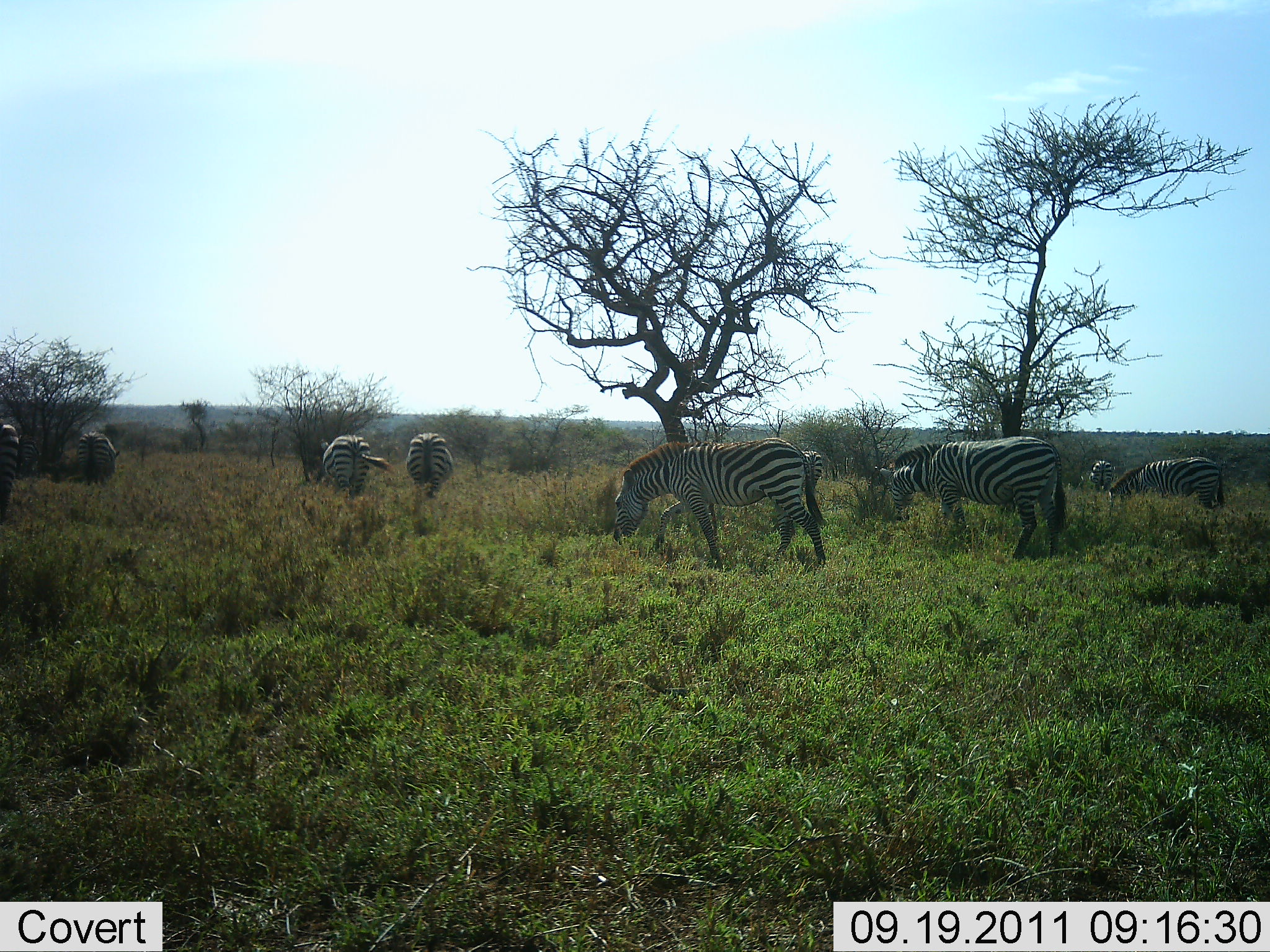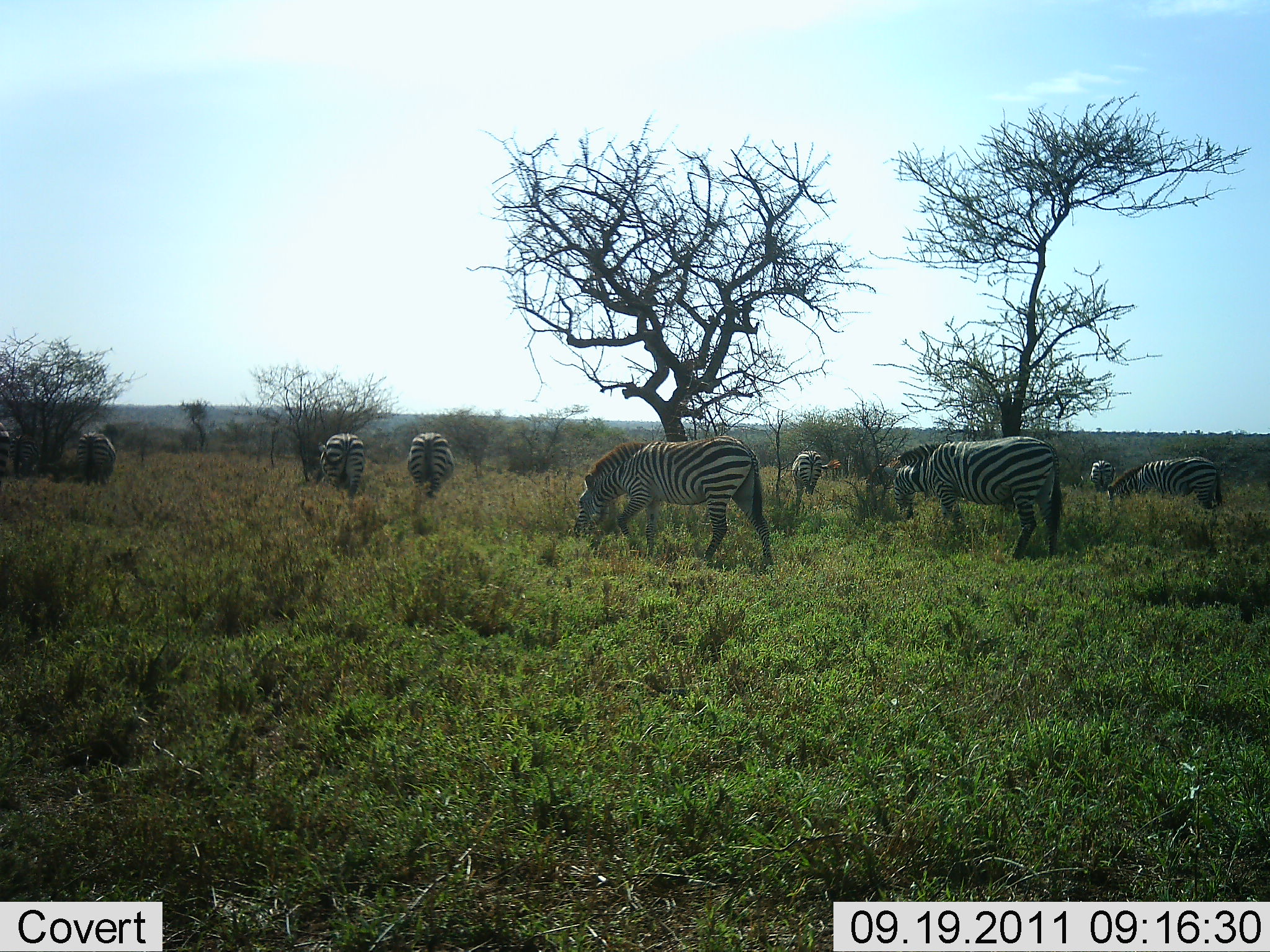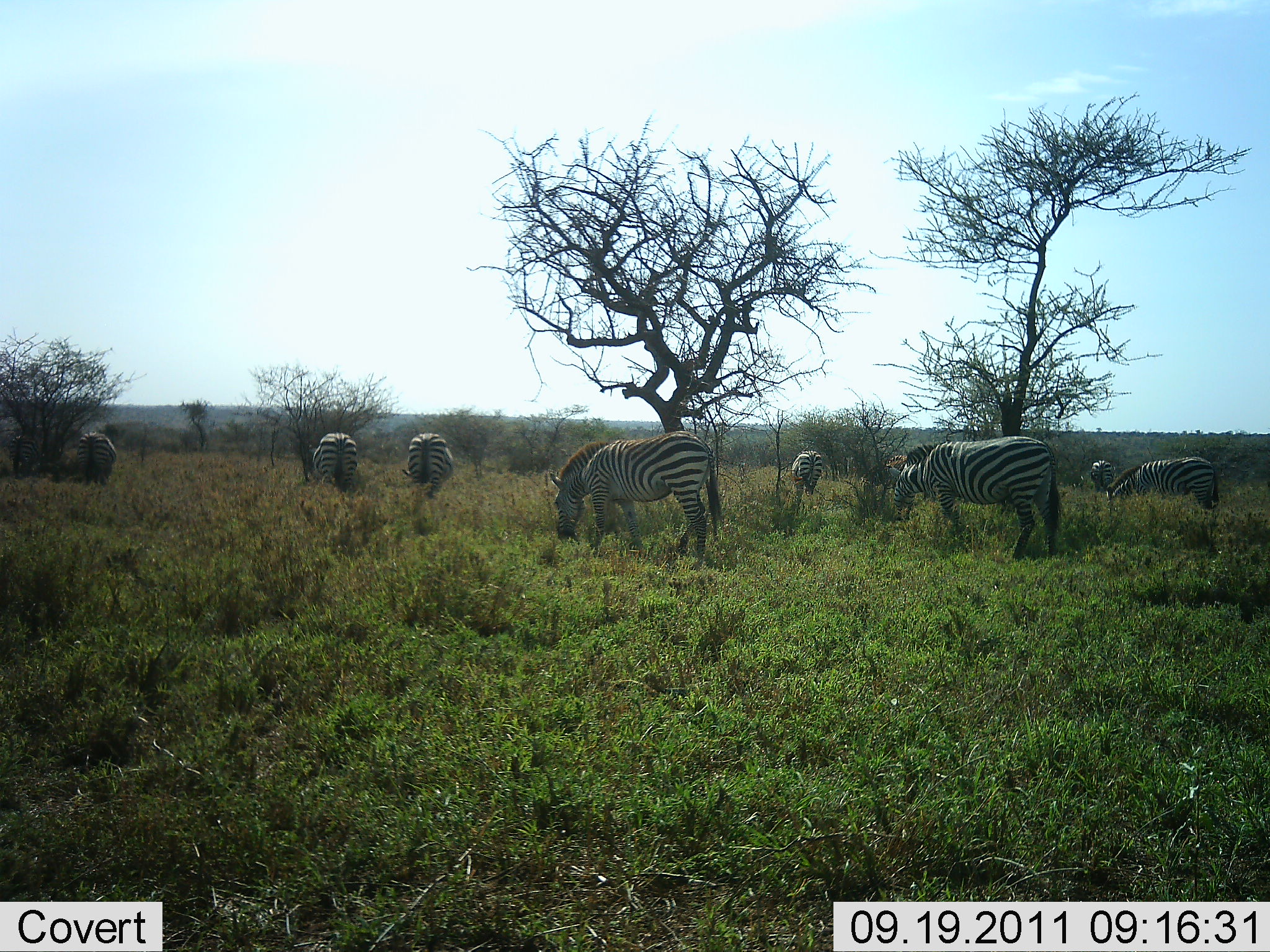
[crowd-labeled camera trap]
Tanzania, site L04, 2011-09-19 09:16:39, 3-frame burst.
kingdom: Animalia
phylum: Chordata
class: Mammalia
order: Perissodactyla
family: Equidae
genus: Equus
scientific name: Equus quagga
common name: plains zebra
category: zebra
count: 9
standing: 27%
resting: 0%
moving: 7%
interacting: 0%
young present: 0%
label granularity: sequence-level